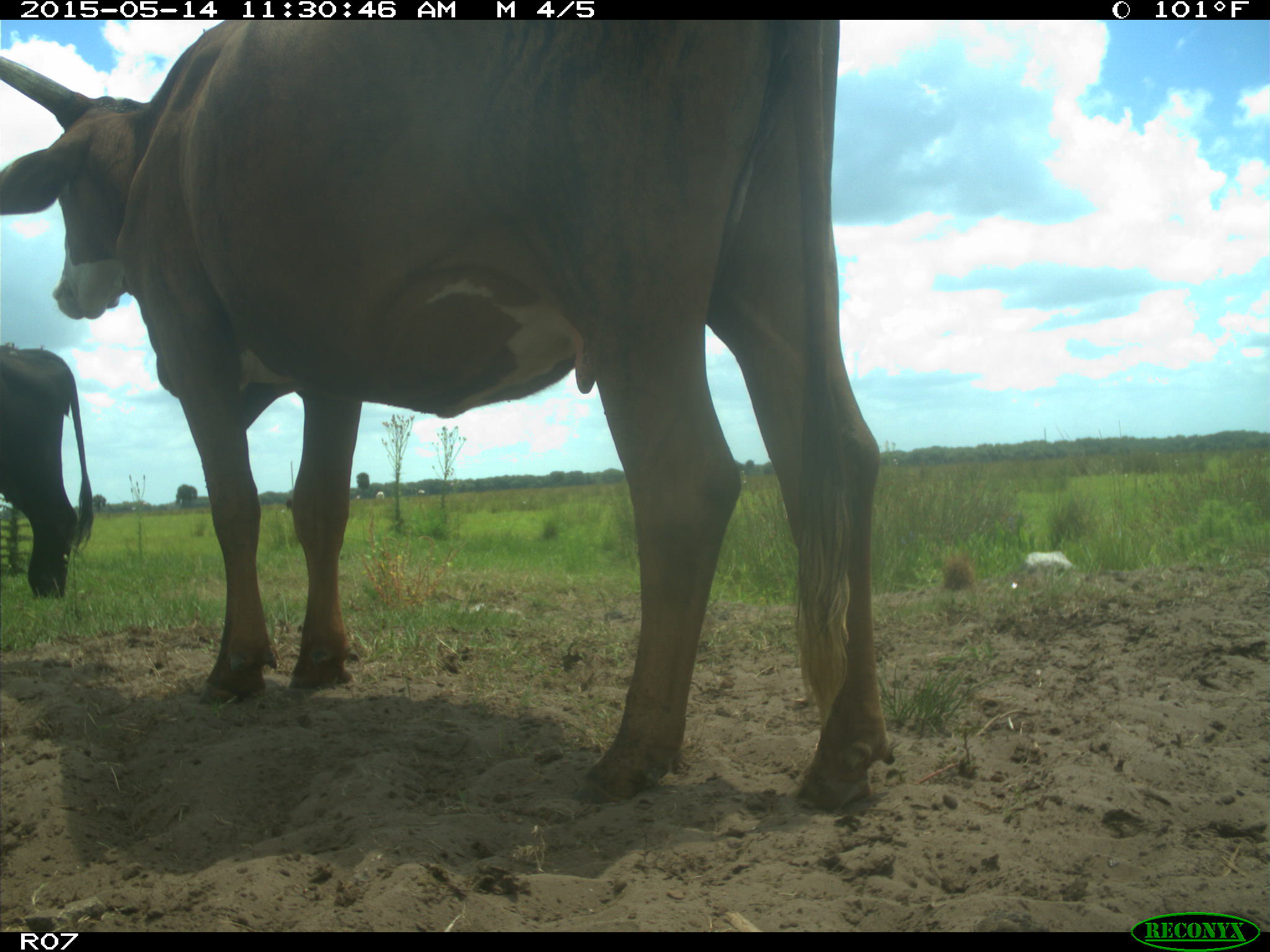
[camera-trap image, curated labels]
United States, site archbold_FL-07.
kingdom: Animalia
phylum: Chordata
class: Mammalia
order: Artiodactyla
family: Bovidae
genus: Bos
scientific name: Bos taurus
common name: domestic cow